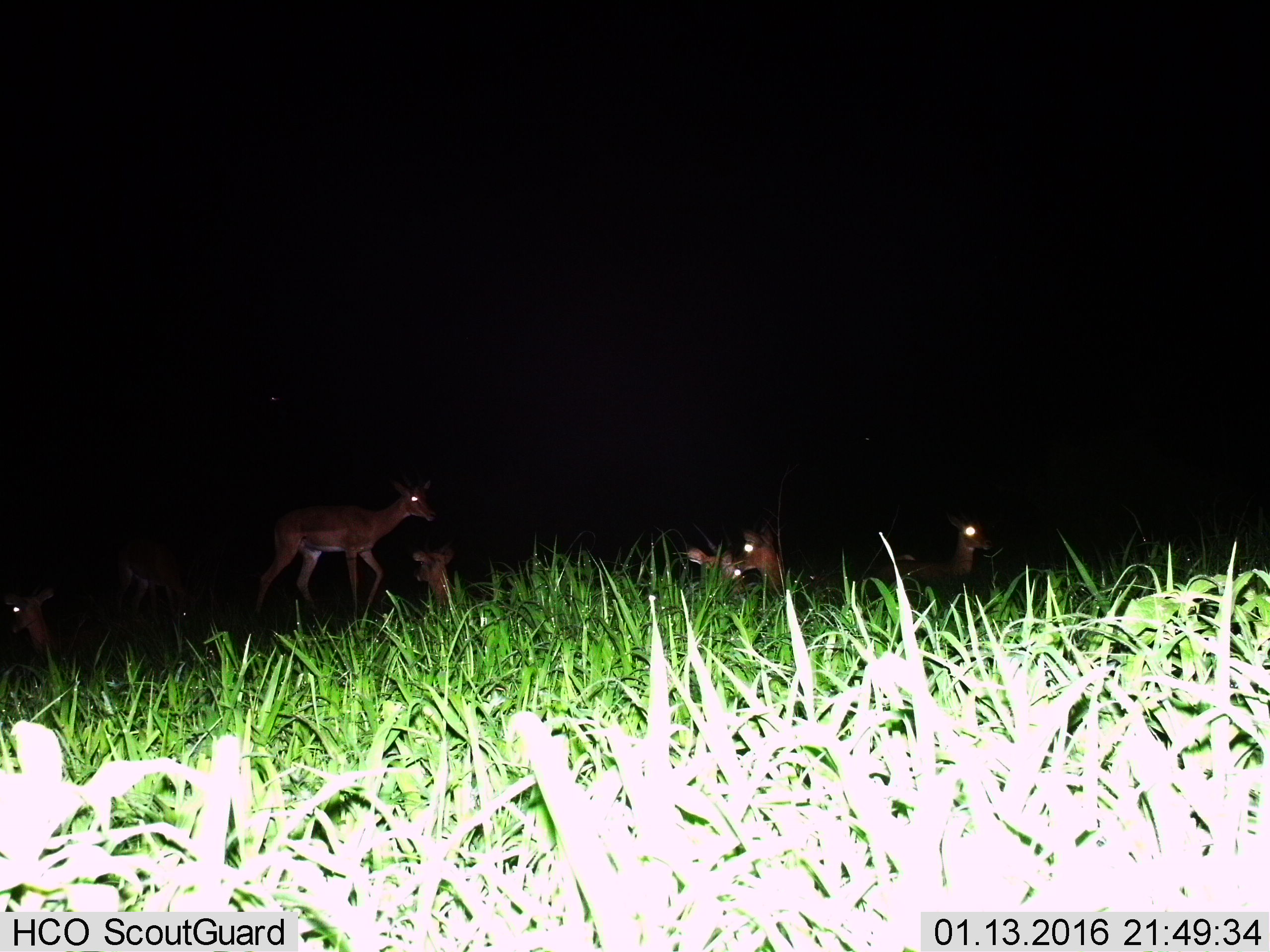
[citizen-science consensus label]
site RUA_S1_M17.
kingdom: Animalia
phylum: Chordata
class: Mammalia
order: Artiodactyla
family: Bovidae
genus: Aepyceros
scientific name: Aepyceros melampus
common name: impala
Impala (Aepyceros melampus), count 8. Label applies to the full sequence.